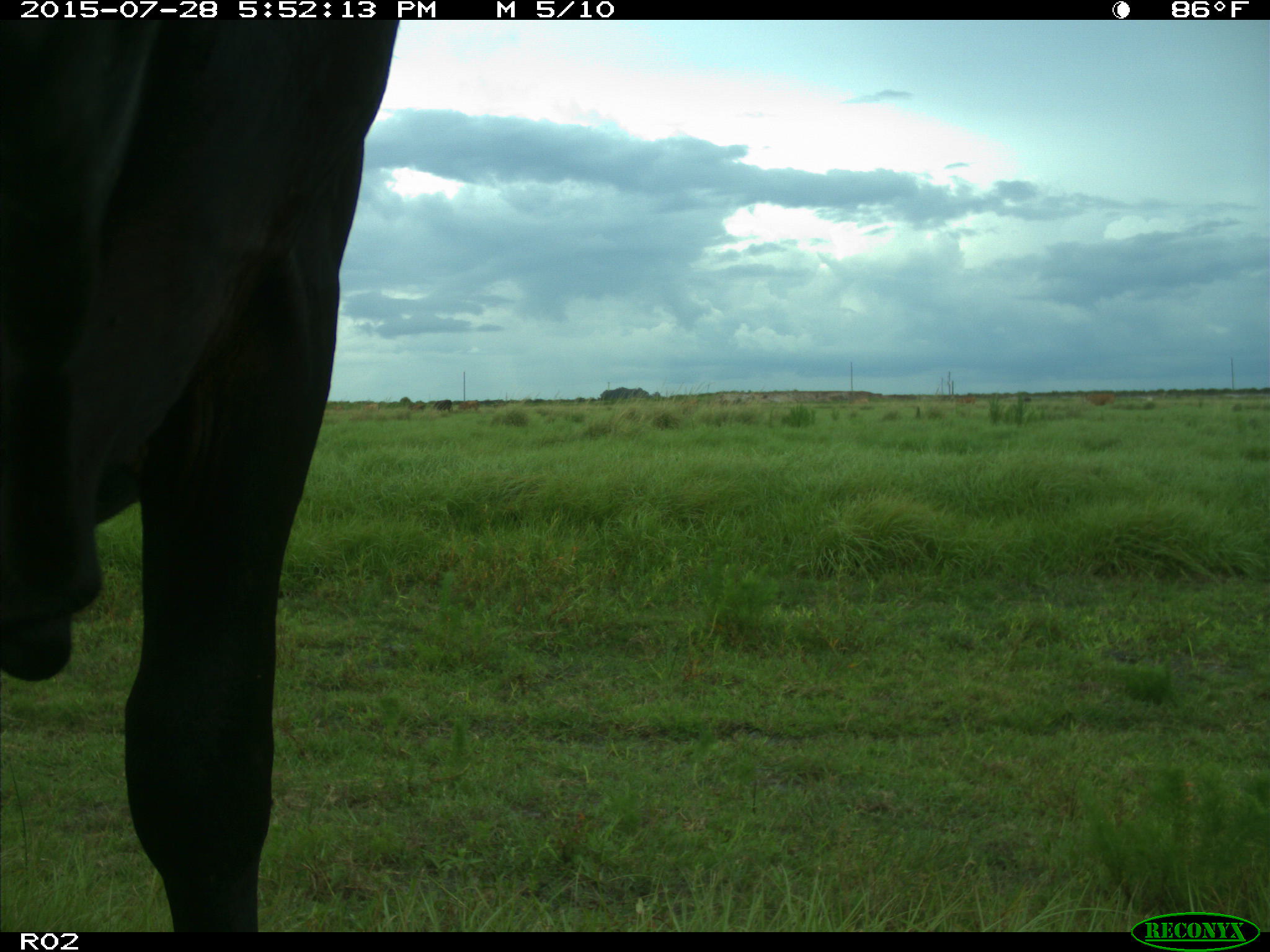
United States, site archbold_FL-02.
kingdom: Animalia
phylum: Chordata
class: Mammalia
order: Artiodactyla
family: Bovidae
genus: Bos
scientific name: Bos taurus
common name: domestic cow